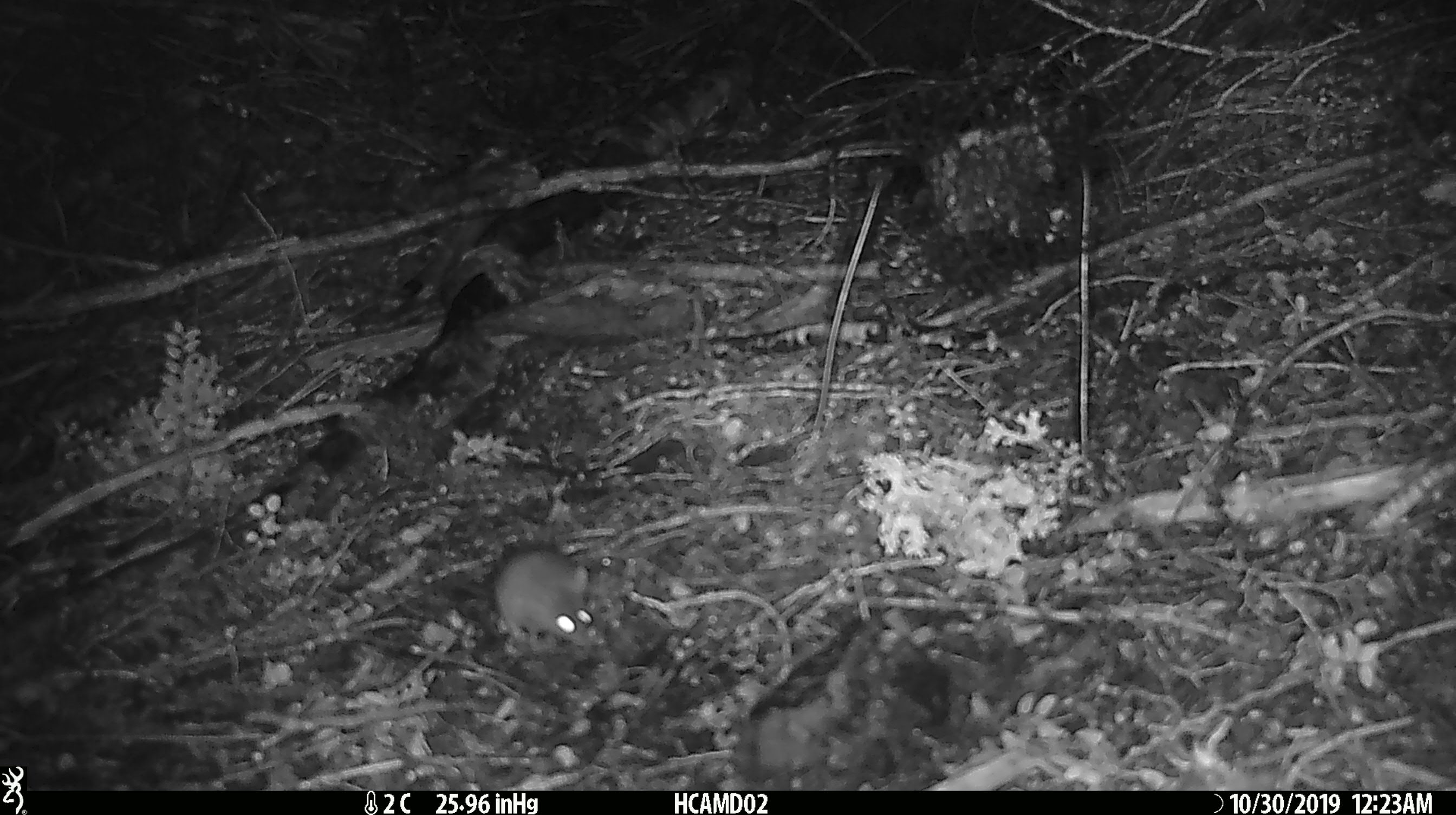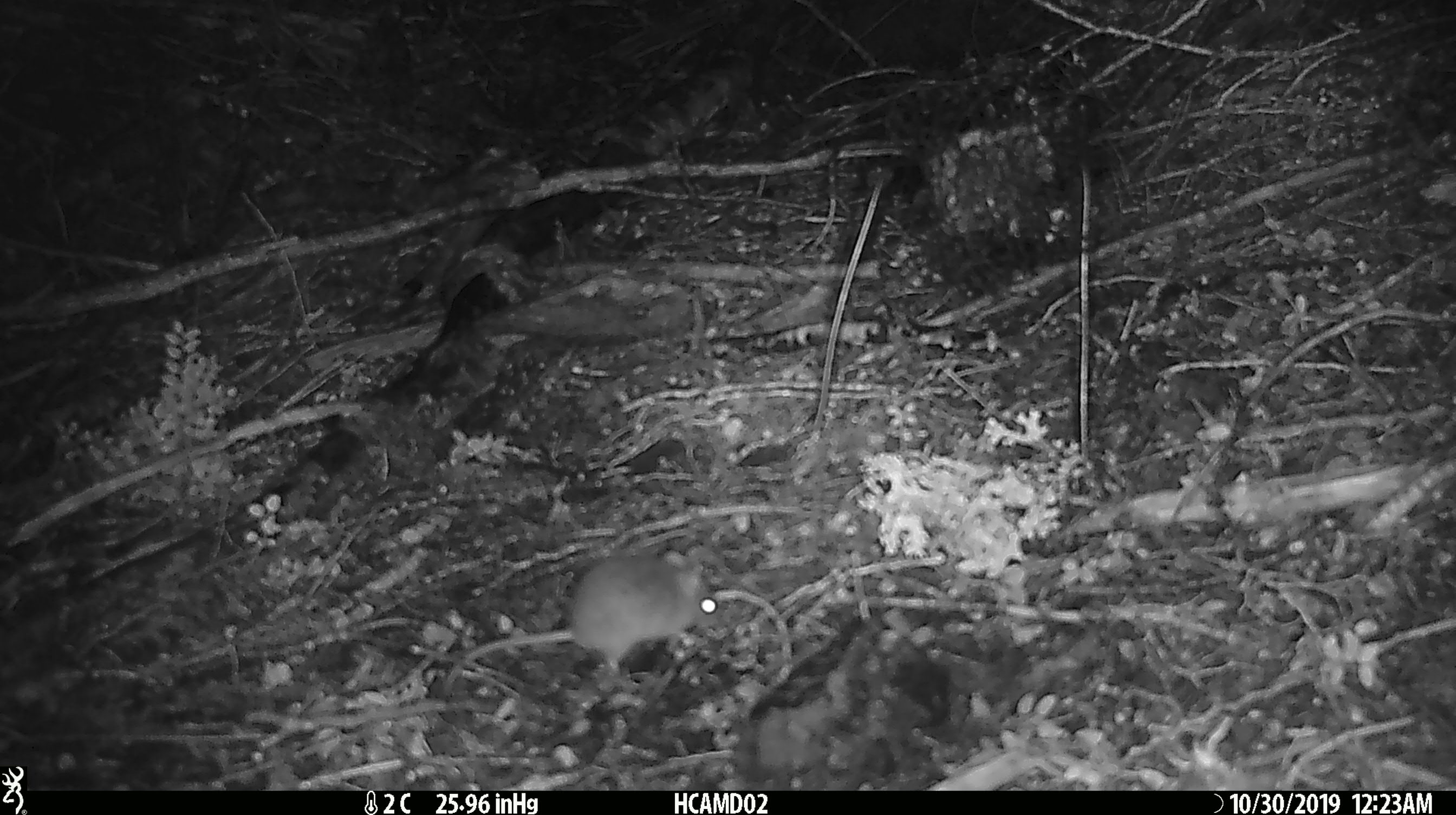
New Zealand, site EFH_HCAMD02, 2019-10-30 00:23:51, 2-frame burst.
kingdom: Animalia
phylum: Chordata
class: Mammalia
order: Rodentia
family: Muridae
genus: Mus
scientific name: Mus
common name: mouse